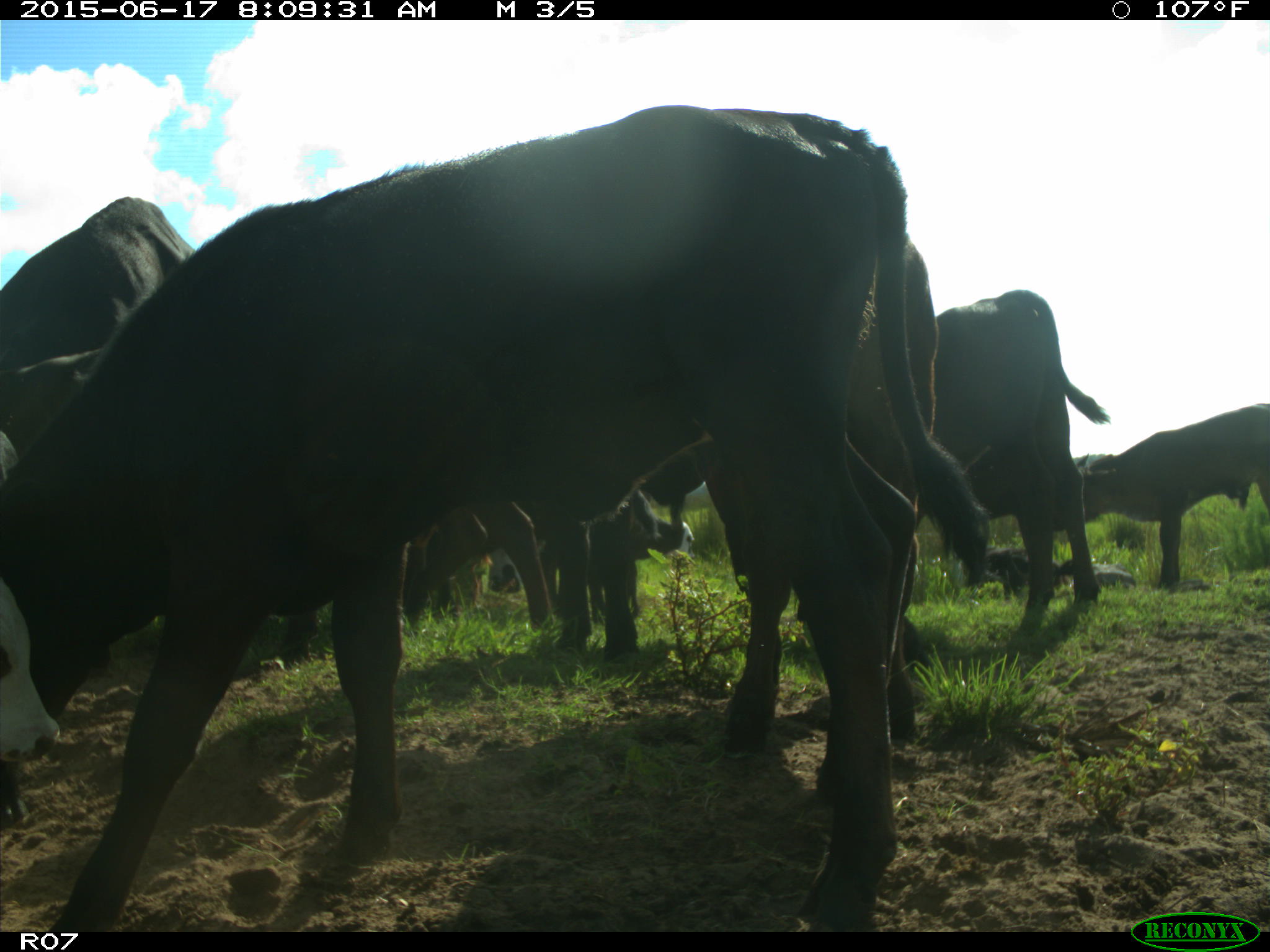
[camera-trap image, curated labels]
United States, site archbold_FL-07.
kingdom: Animalia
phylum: Chordata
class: Mammalia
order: Artiodactyla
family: Bovidae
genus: Bos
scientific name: Bos taurus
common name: domestic cow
Bos taurus (domestic cow).